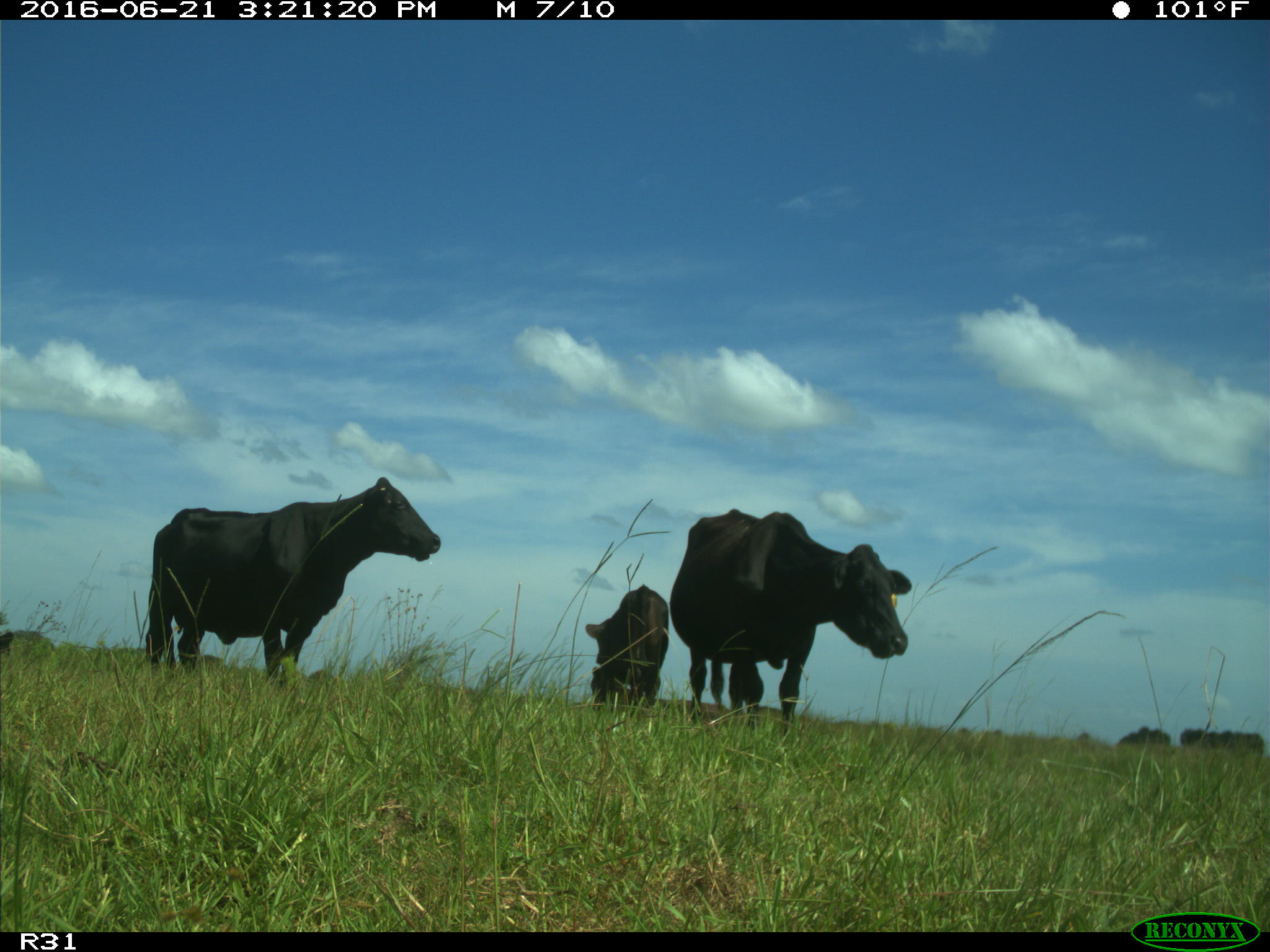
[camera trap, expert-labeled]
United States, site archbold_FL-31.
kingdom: Animalia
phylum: Chordata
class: Mammalia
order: Artiodactyla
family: Bovidae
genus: Bos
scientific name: Bos taurus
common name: domestic cow